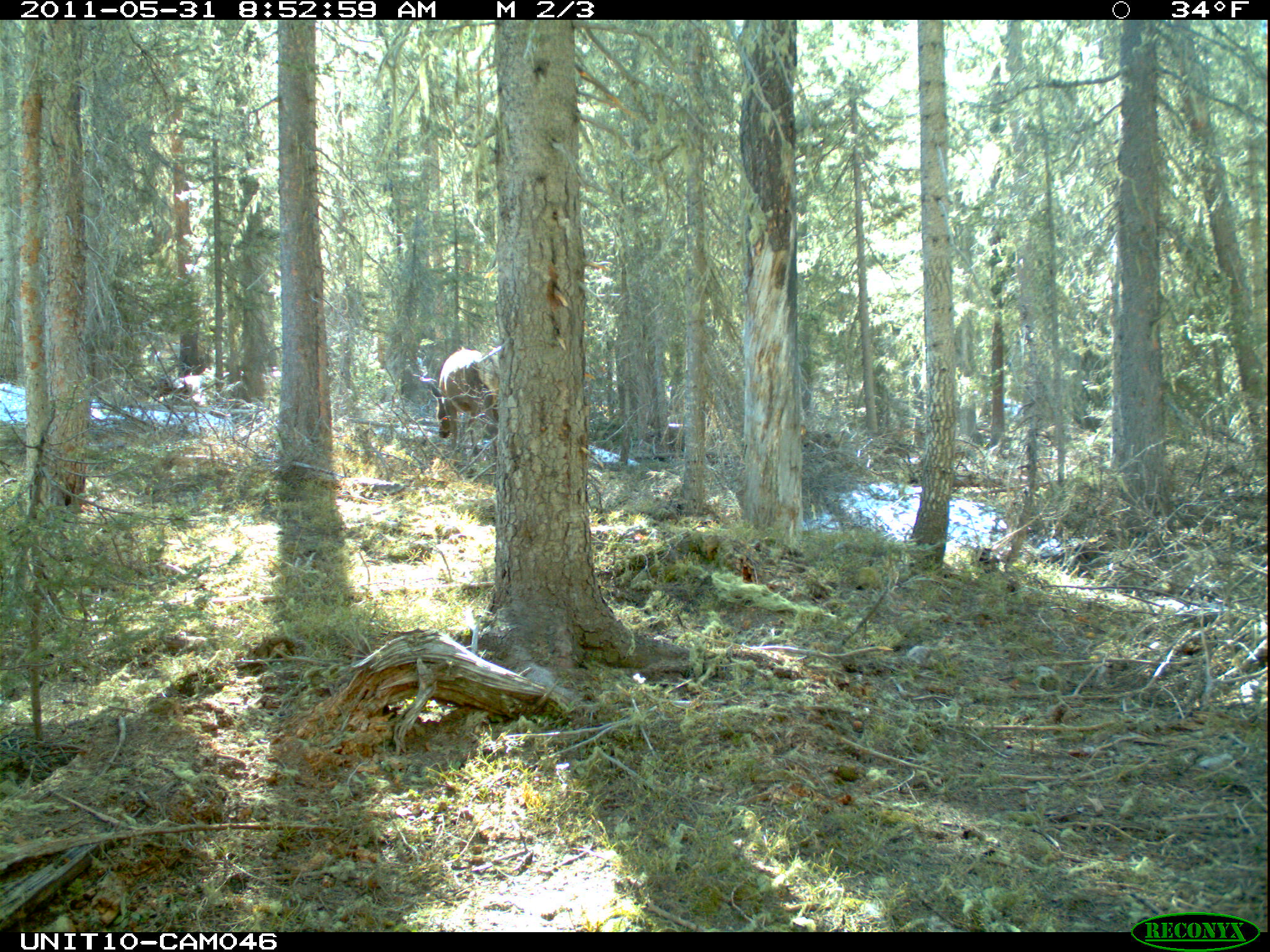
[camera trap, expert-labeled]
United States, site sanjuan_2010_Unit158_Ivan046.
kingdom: Animalia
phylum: Chordata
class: Mammalia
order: Artiodactyla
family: Cervidae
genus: Cervus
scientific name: Cervus elaphus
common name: red deer